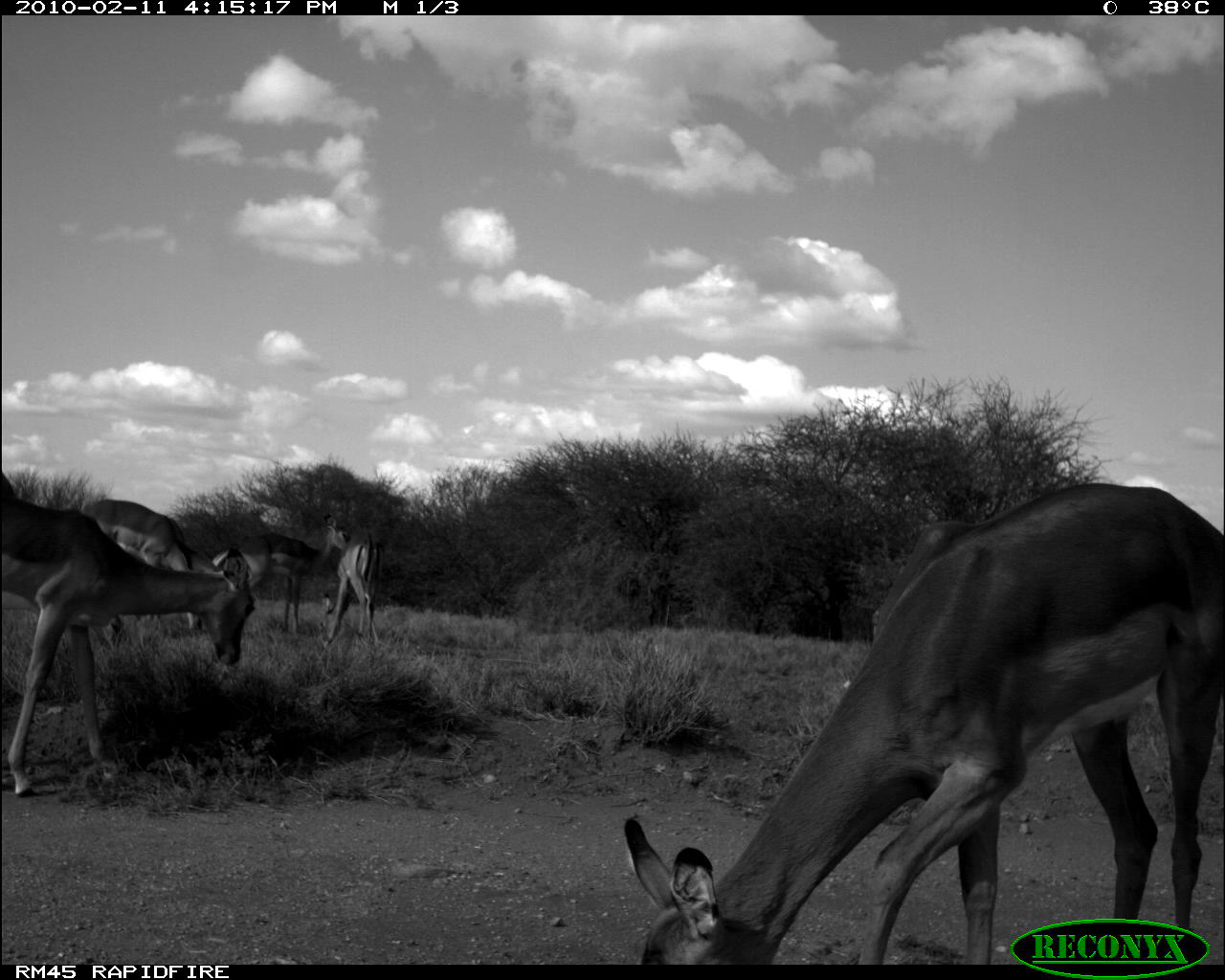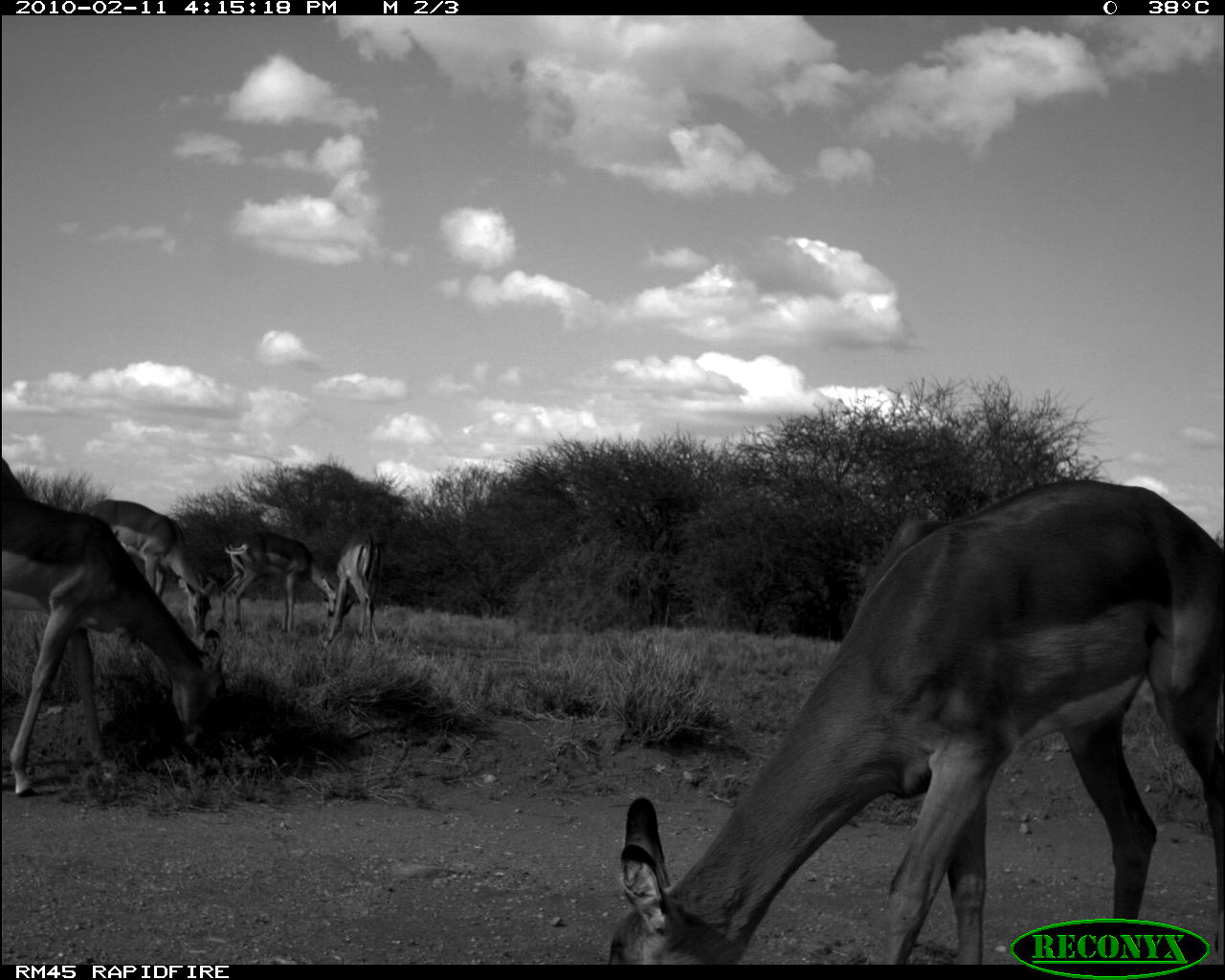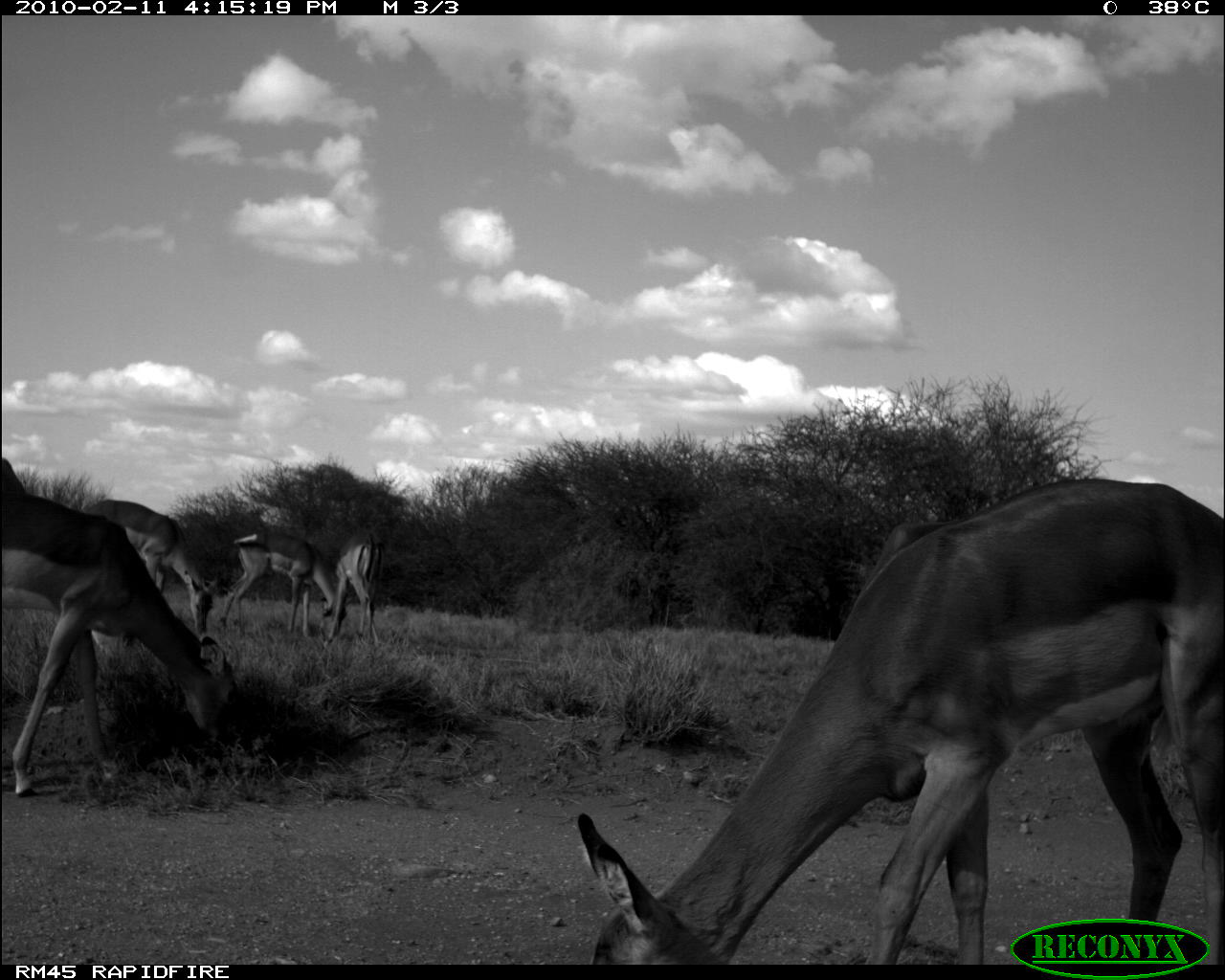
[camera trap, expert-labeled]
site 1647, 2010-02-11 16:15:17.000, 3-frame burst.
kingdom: Animalia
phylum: Chordata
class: Mammalia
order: Artiodactyla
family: Bovidae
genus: Aepyceros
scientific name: Aepyceros melampus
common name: impala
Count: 5.